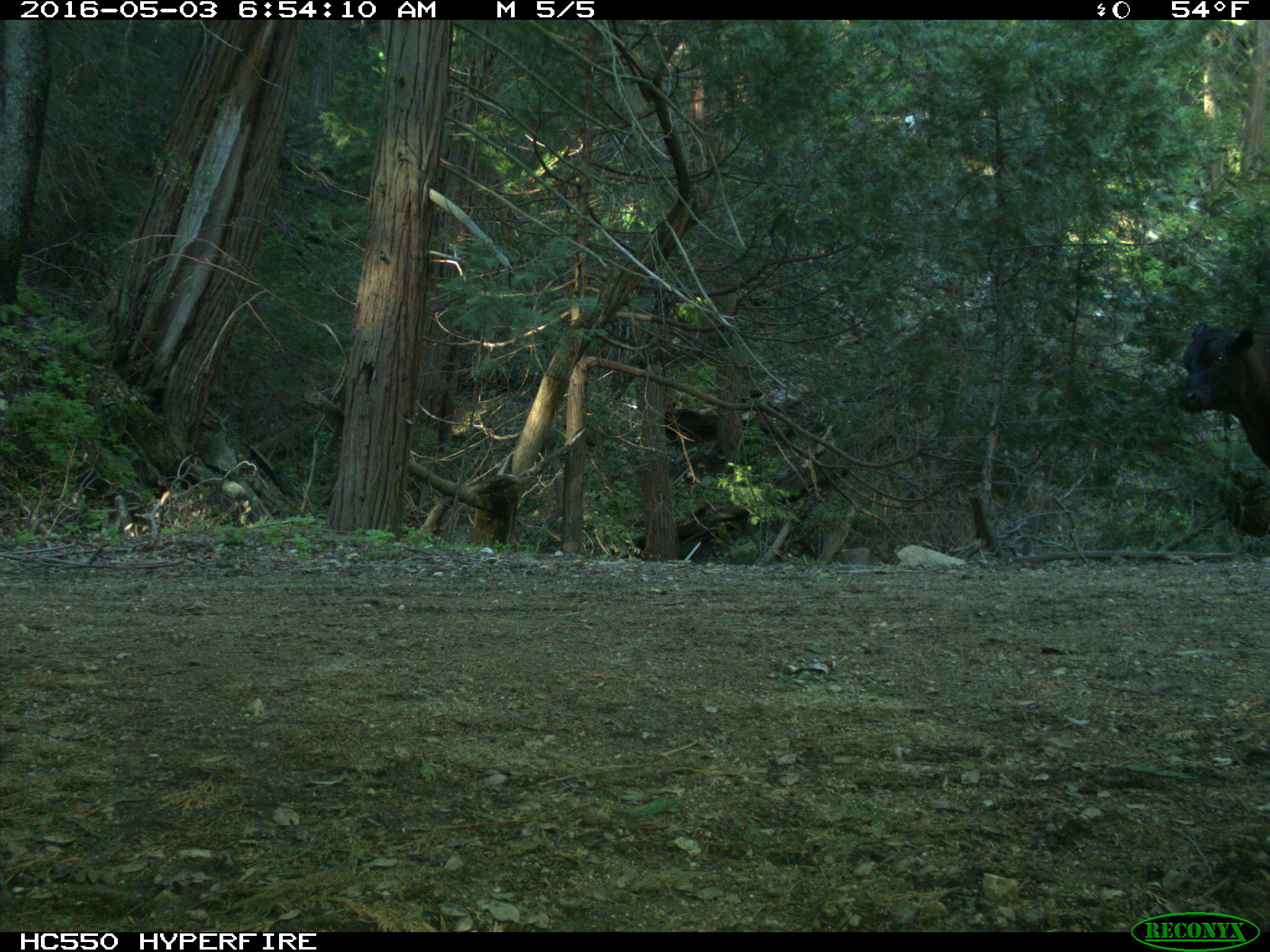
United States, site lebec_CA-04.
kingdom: Animalia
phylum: Chordata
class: Mammalia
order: Artiodactyla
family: Bovidae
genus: Bos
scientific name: Bos taurus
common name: domestic cow